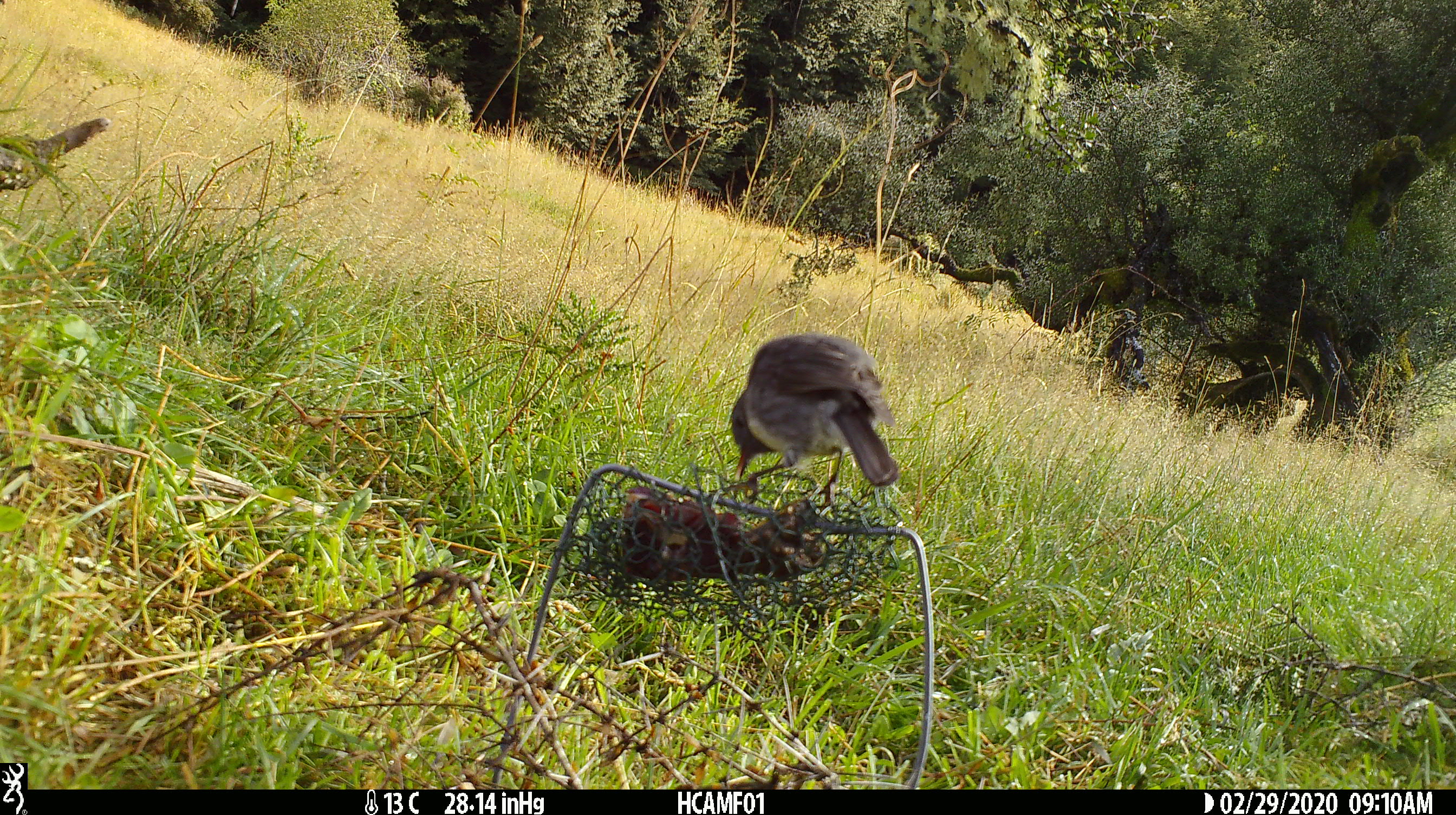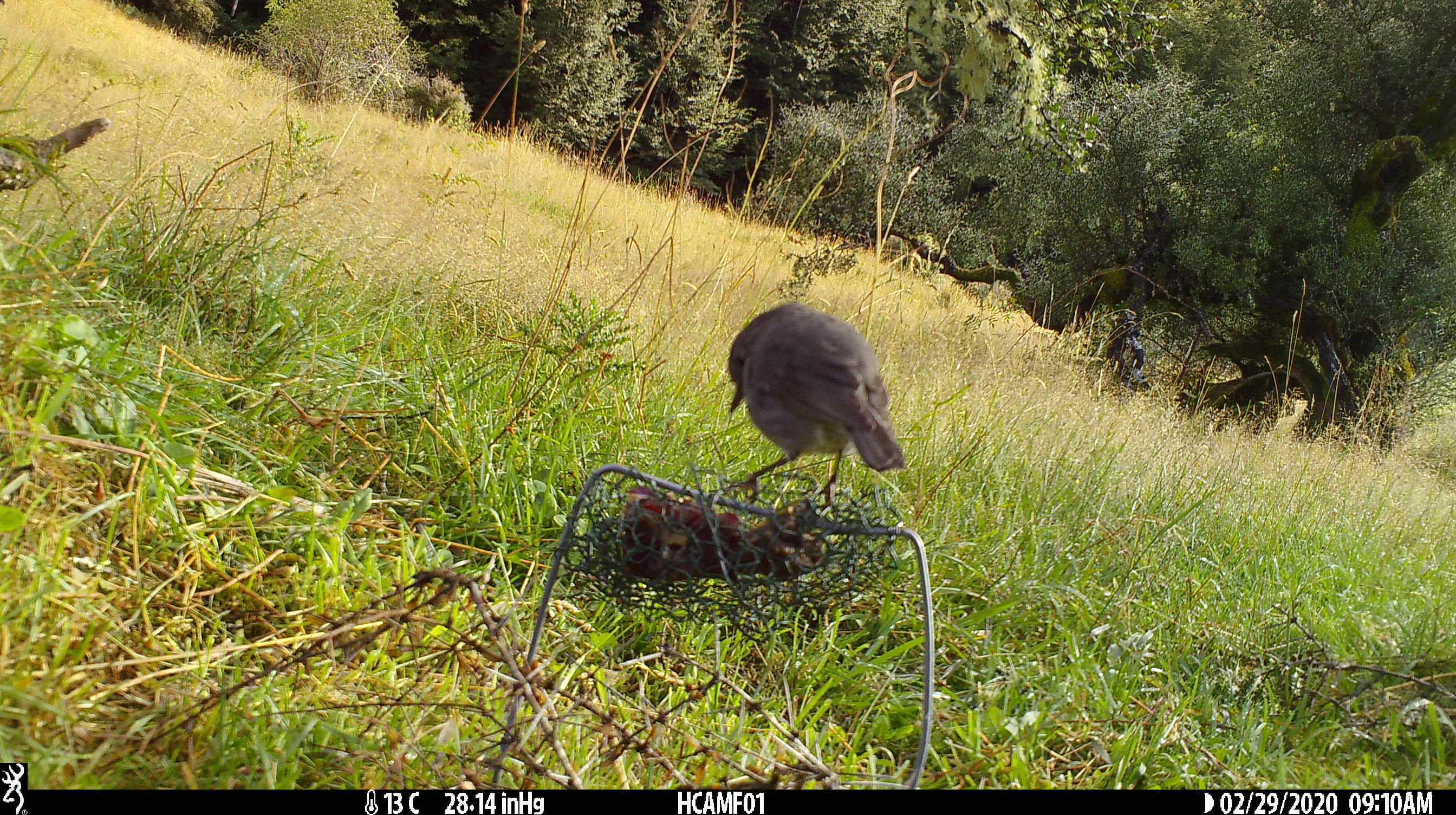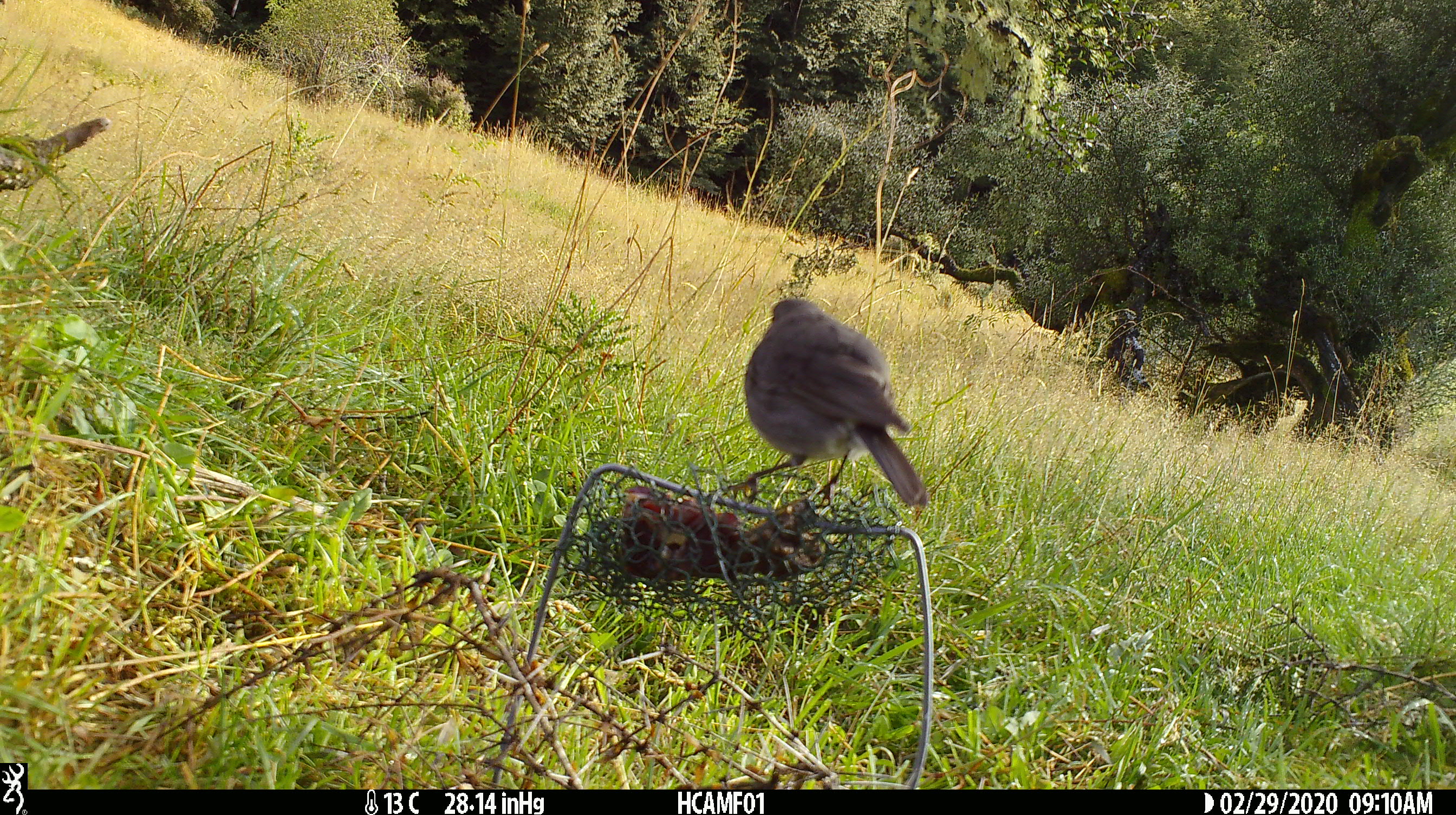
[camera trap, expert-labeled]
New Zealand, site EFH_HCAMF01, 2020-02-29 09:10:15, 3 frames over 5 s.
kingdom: Animalia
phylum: Chordata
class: Aves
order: Passeriformes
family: Petroicidae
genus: Petroica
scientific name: Petroica australis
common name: new zealand robin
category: robin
Robin (new zealand robin) (Petroica australis).